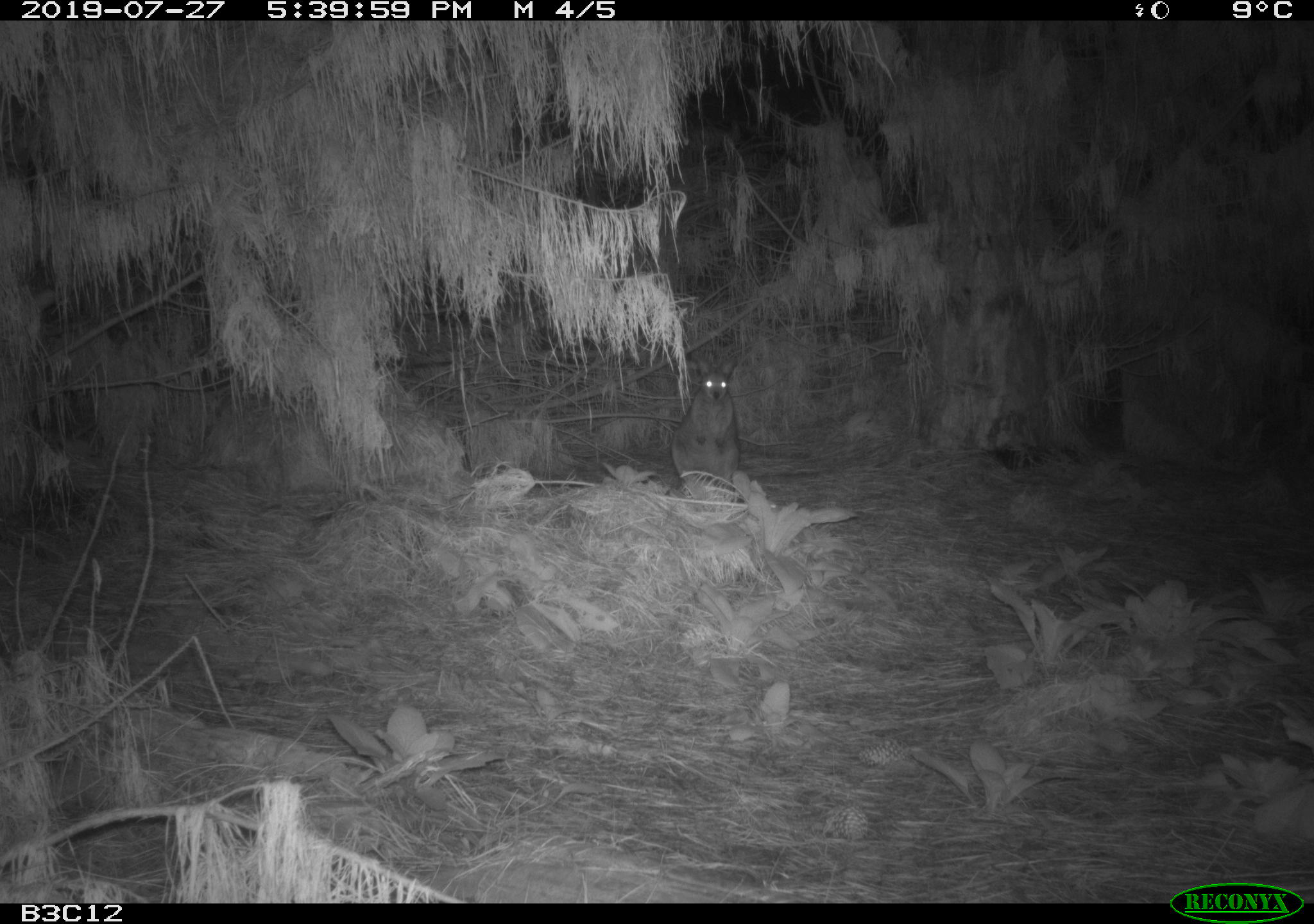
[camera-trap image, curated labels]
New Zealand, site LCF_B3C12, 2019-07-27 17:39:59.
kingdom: Animalia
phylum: Chordata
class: Mammalia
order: Diprotodontia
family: Macropodidae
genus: Notamacropus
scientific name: Notamacropus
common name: wallaby